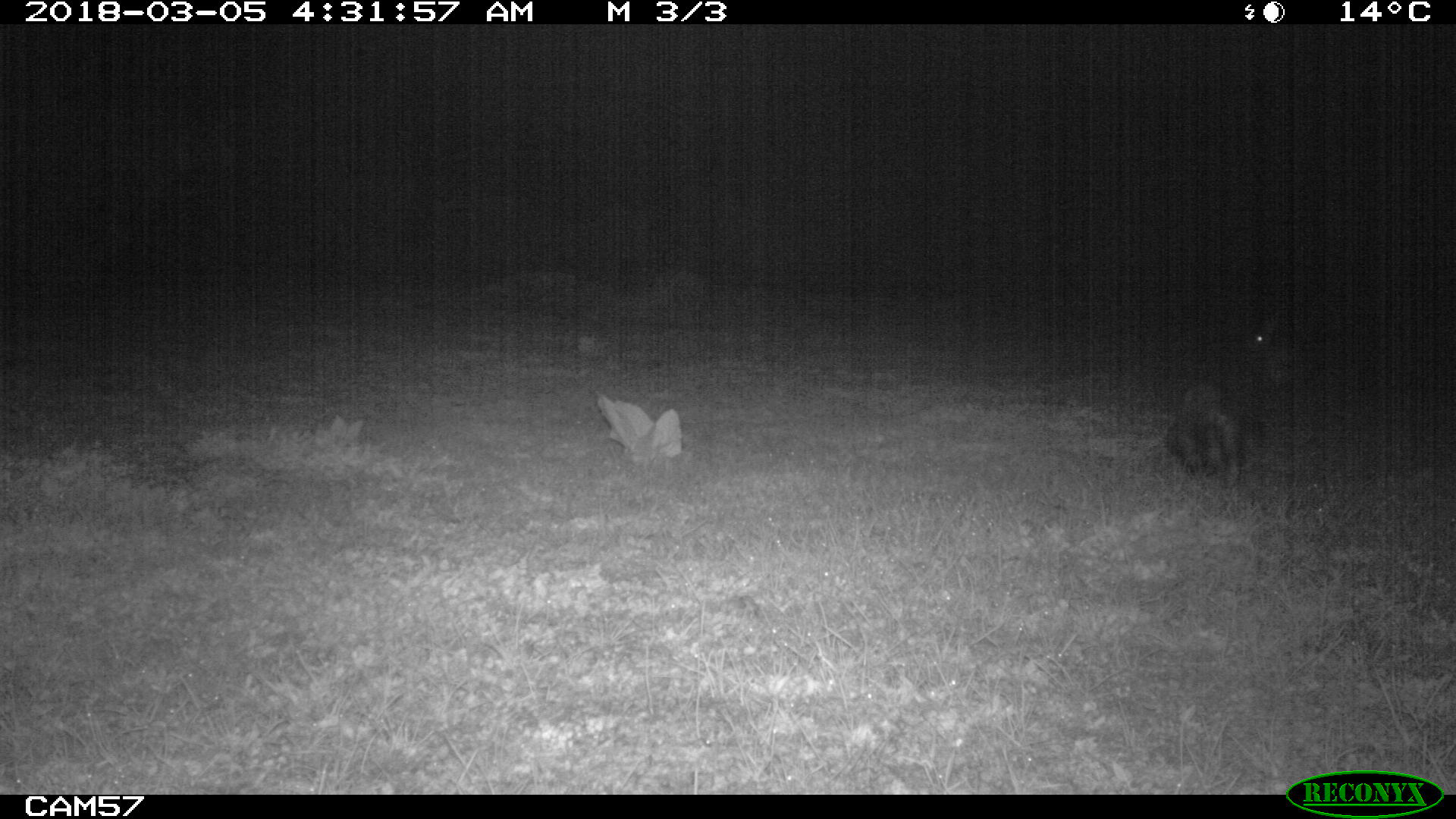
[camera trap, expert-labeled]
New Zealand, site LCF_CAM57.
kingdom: Animalia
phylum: Chordata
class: Mammalia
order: Diprotodontia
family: Macropodidae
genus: Notamacropus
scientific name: Notamacropus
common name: wallaby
Wallaby (Notamacropus).